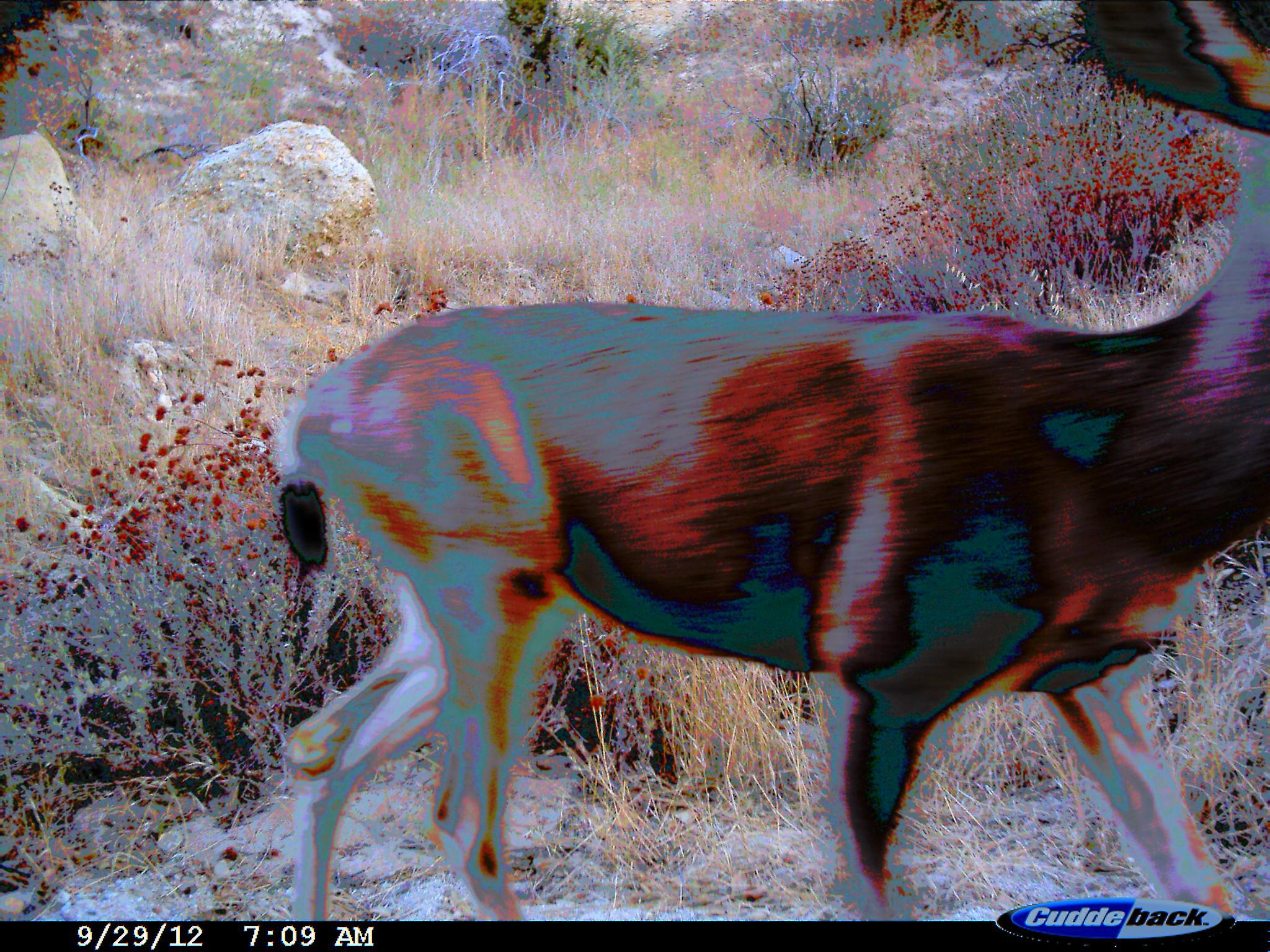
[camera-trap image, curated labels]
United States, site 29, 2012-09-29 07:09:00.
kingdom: Animalia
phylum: Chordata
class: Mammalia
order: Artiodactyla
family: Cervidae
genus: Odocoileus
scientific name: Odocoileus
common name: deer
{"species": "deer (Odocoileus)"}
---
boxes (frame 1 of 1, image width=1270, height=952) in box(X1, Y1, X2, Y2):
deer: box(276, 0, 1268, 923)